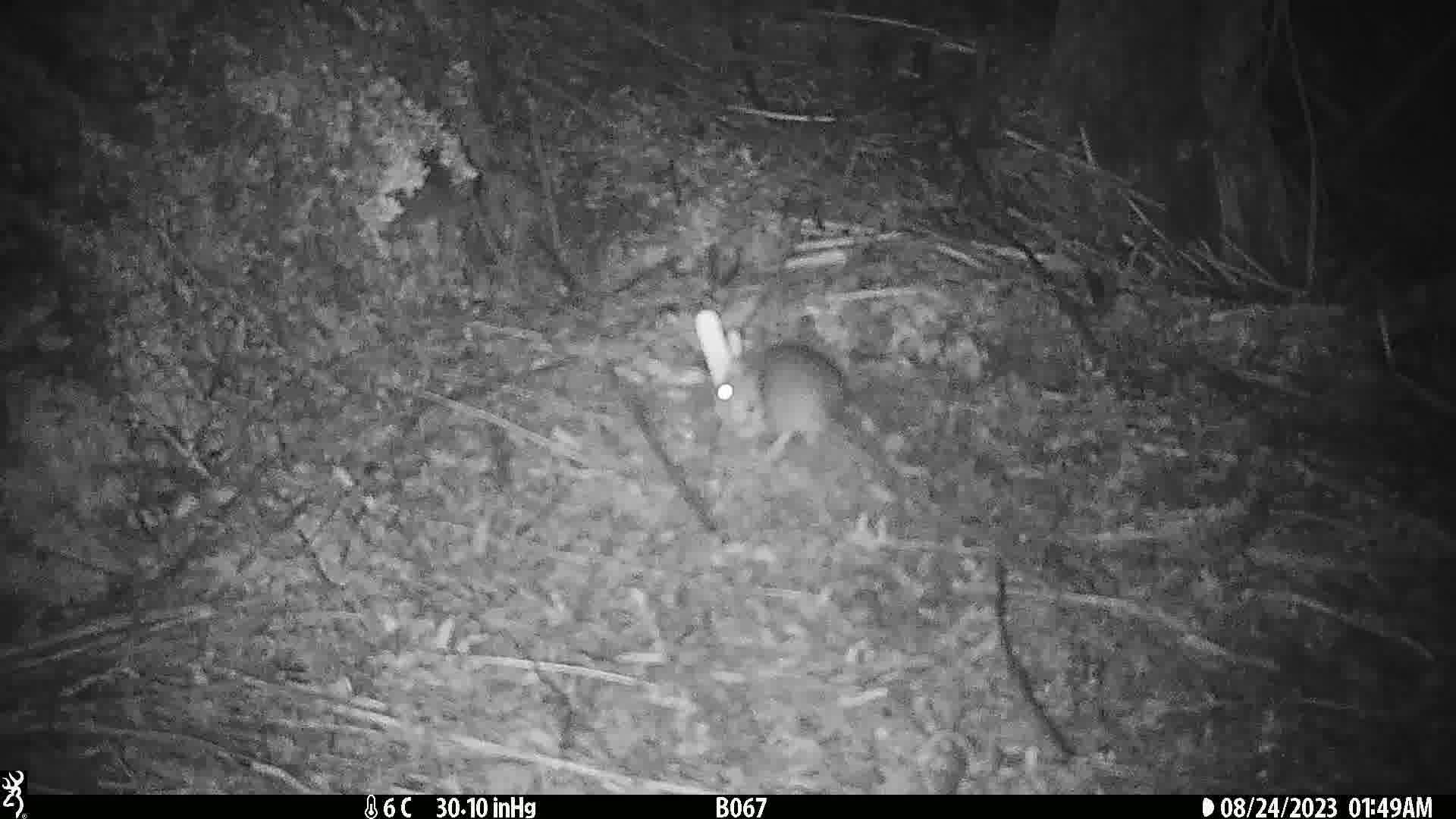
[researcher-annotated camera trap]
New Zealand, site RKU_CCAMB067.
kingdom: Animalia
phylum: Chordata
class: Mammalia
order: Rodentia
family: Muridae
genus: Rattus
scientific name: Rattus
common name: rat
Rat (Rattus).